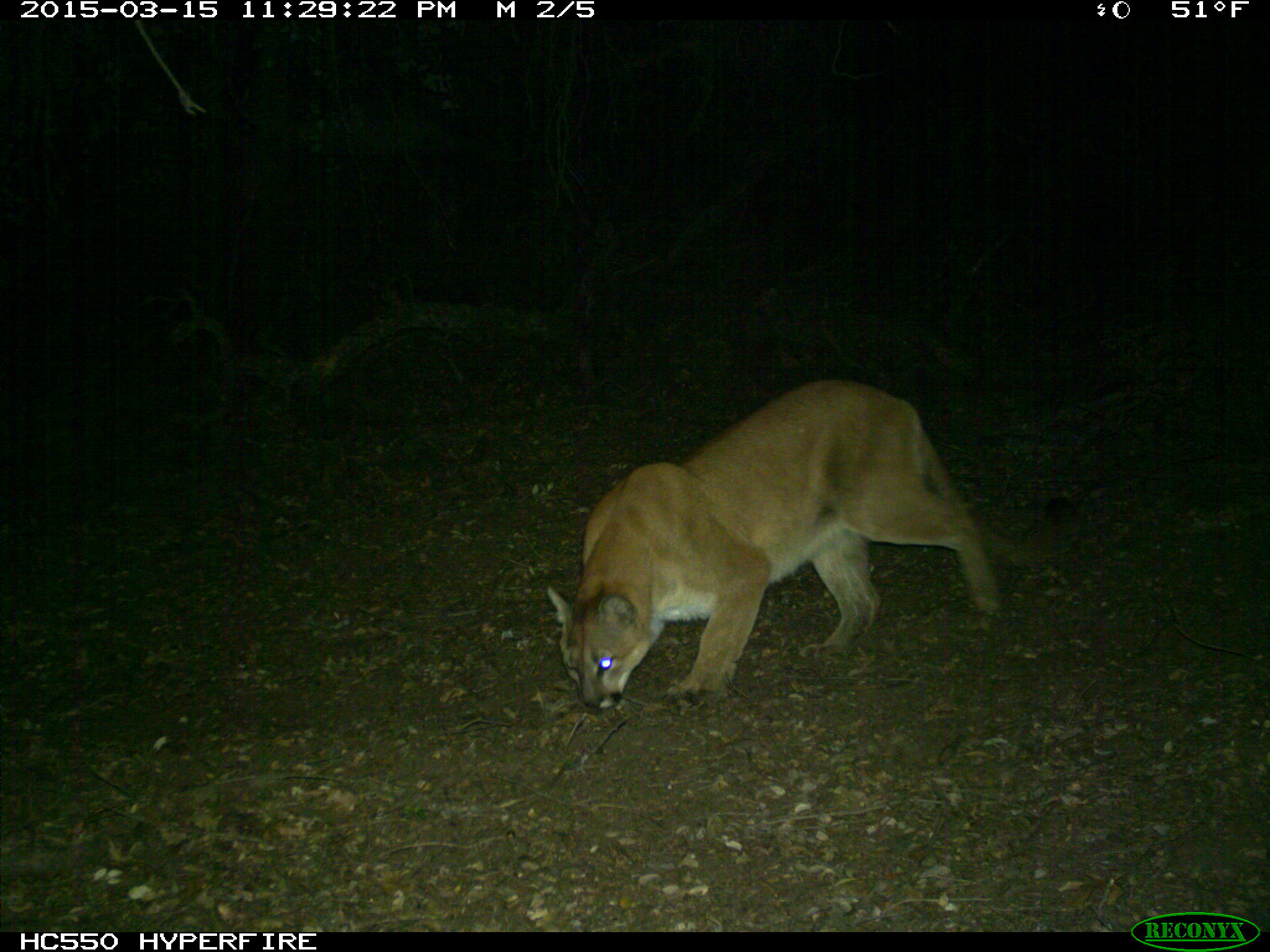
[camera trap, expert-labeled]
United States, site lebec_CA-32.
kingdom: Animalia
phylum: Chordata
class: Mammalia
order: Carnivora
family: Felidae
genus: Puma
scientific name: Puma concolor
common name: mountain lion